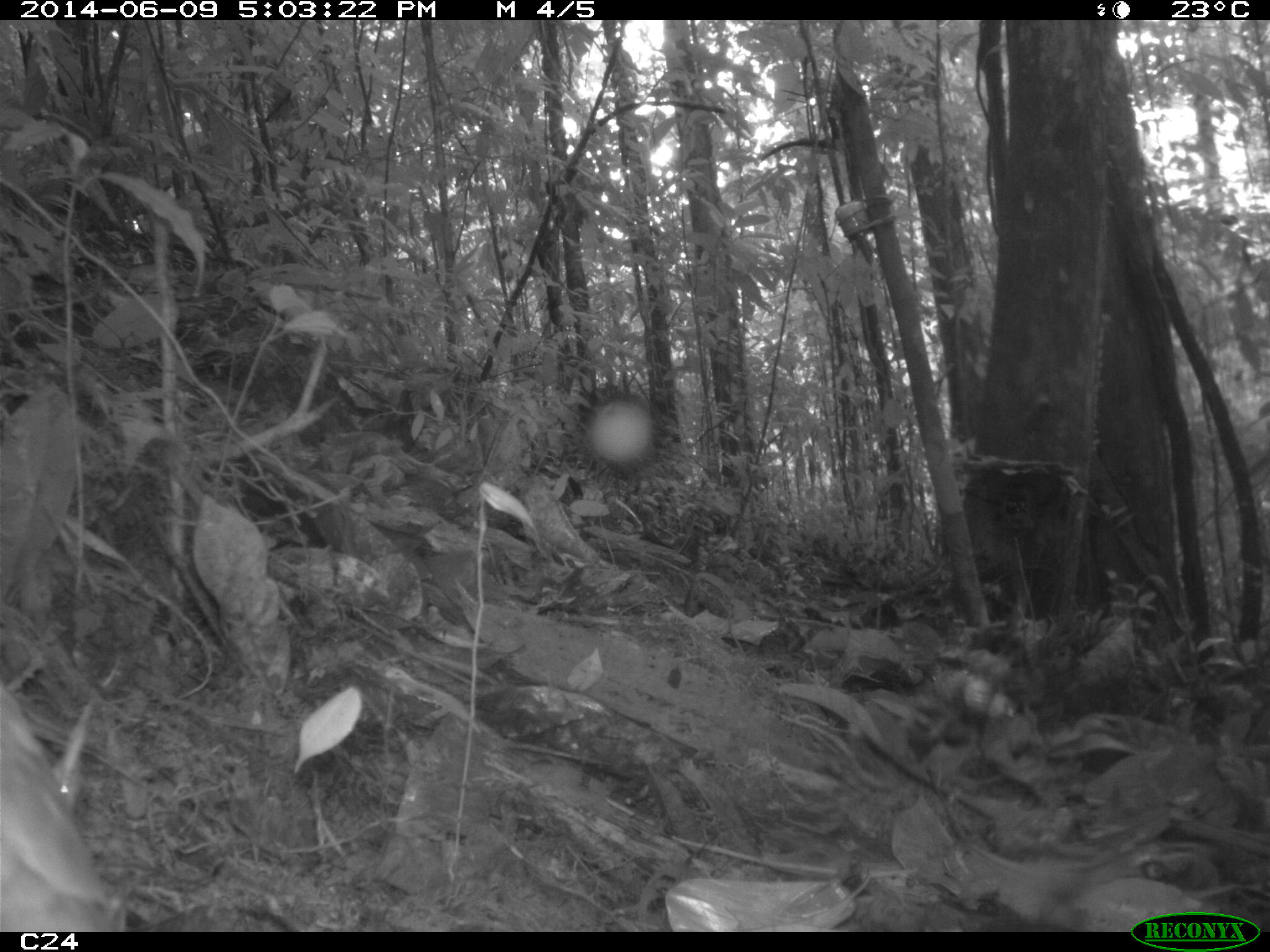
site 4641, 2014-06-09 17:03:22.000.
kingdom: Animalia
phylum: Chordata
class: Aves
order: Columbiformes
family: Columbidae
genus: Leptotila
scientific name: Leptotila rufaxilla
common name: gray-fronted dove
Leptotila rufaxilla (gray-fronted dove), count 1, age adult.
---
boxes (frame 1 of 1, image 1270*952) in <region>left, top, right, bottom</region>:
leptotila rufaxilla: <region>0, 678, 117, 930</region>